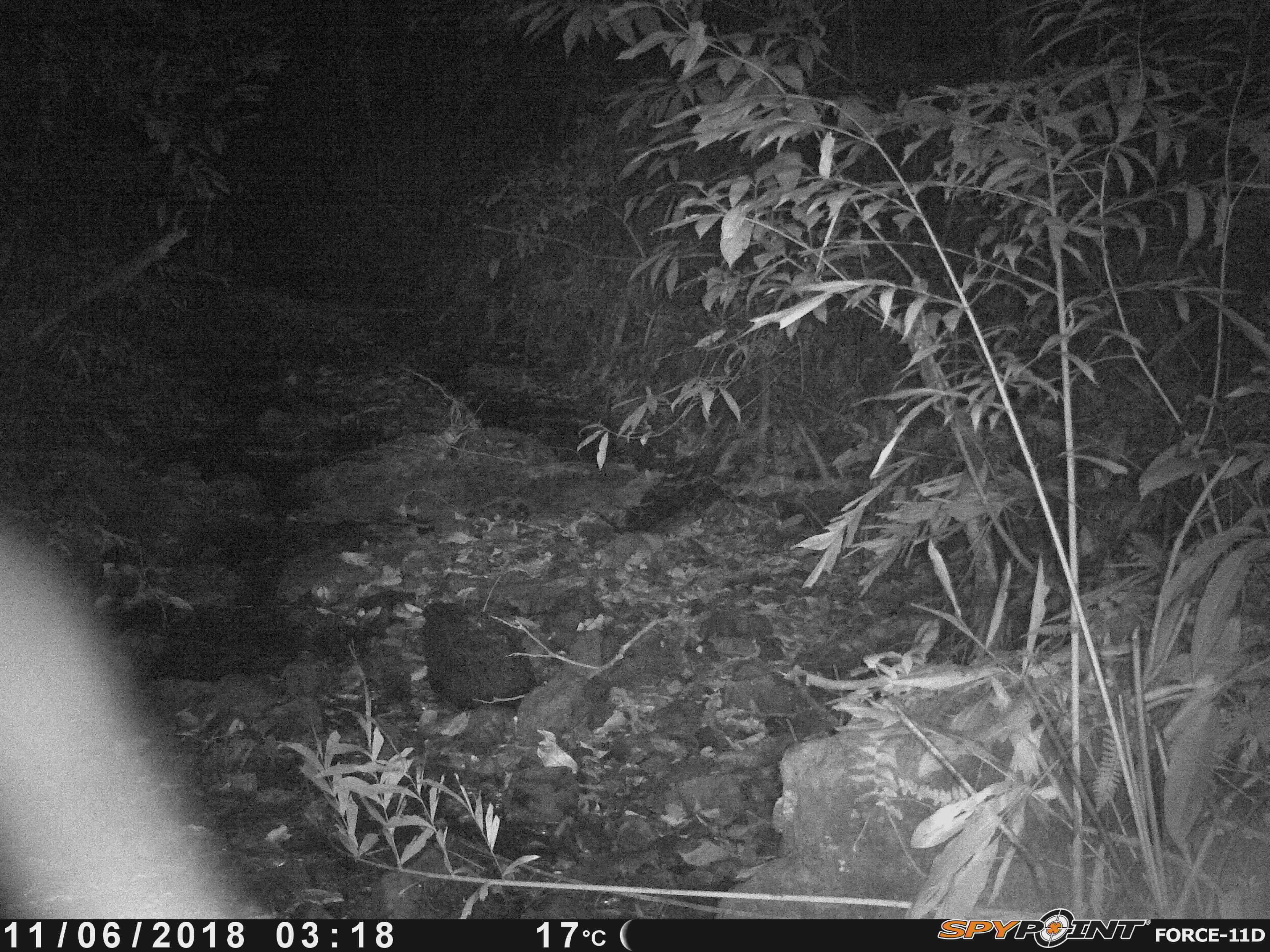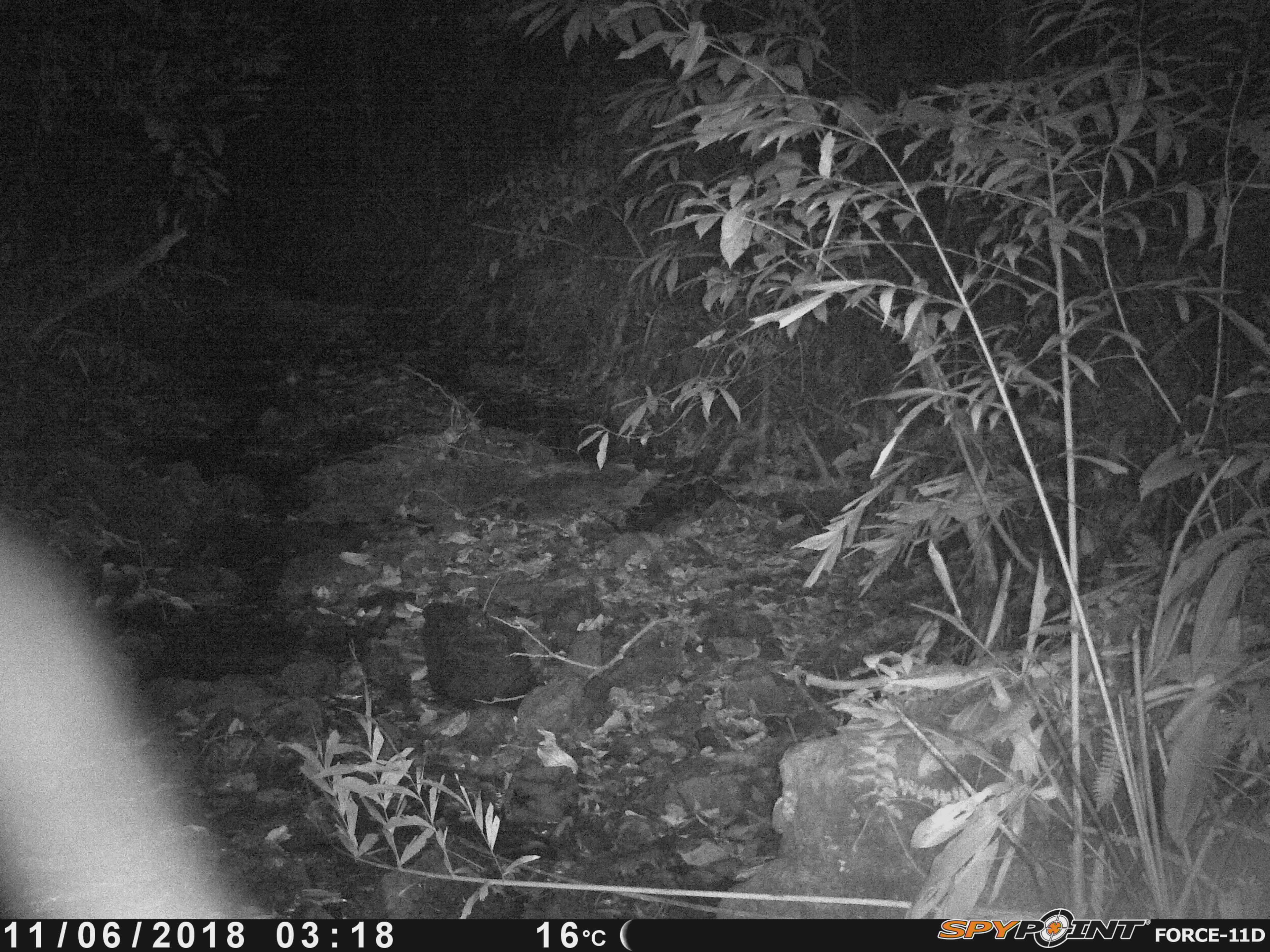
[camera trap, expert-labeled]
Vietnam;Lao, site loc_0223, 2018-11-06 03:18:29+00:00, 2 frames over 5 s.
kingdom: Animalia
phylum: Chordata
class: Mammalia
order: Rodentia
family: Hystricidae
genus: Hystrix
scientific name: Hystrix brachyura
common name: malayan porcupine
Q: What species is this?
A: Malayan porcupine (Hystrix brachyura).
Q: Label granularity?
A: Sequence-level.